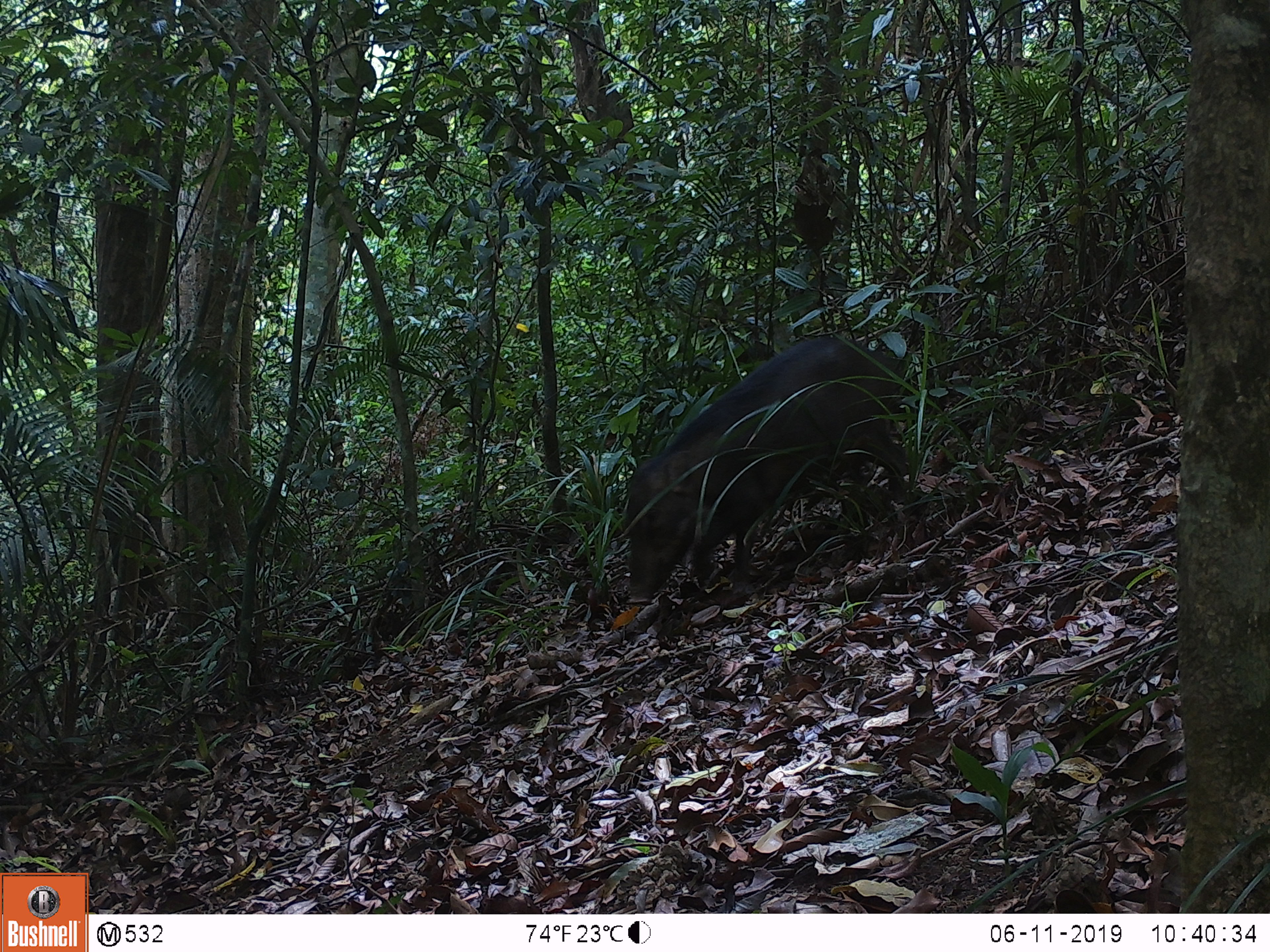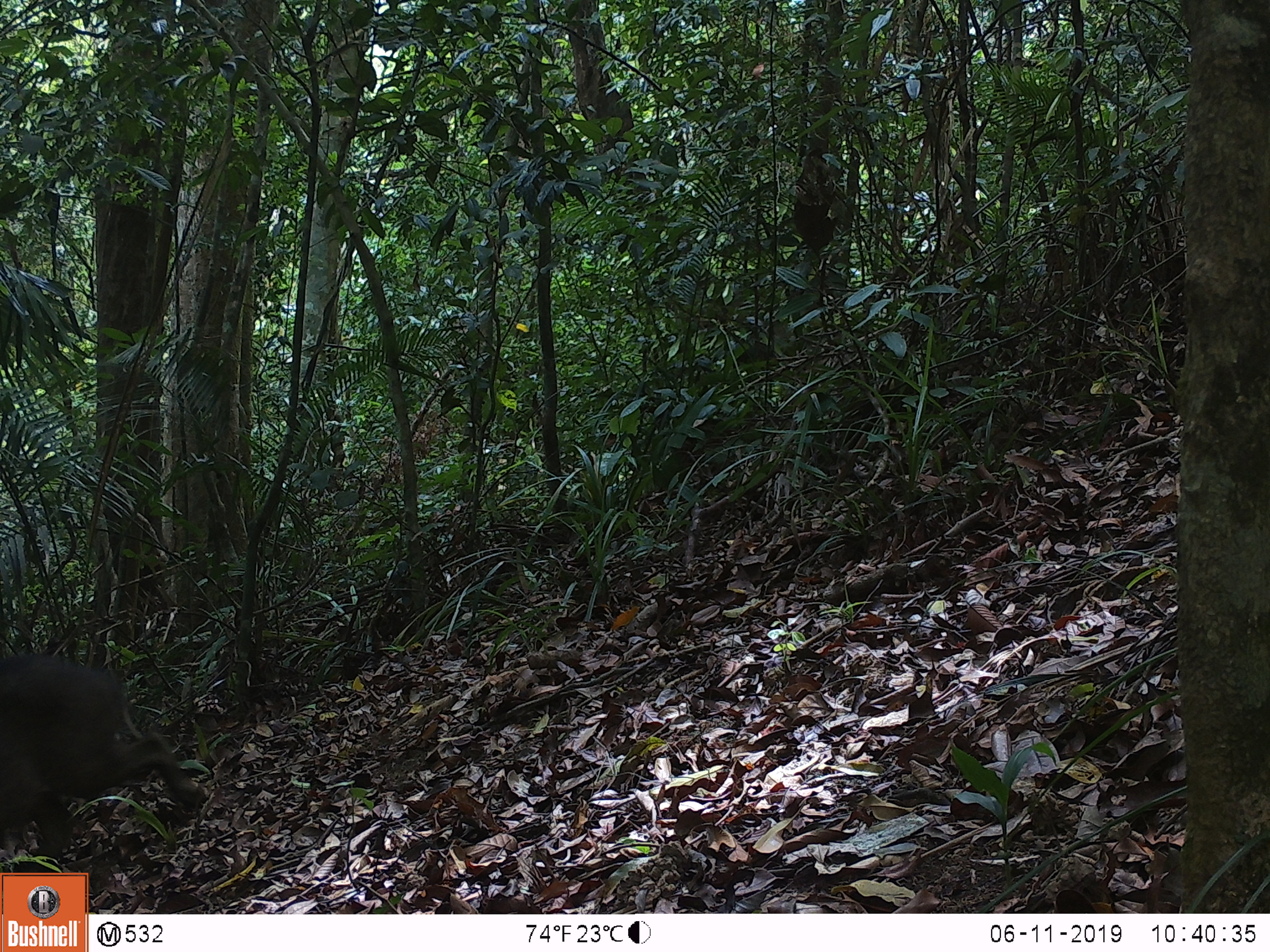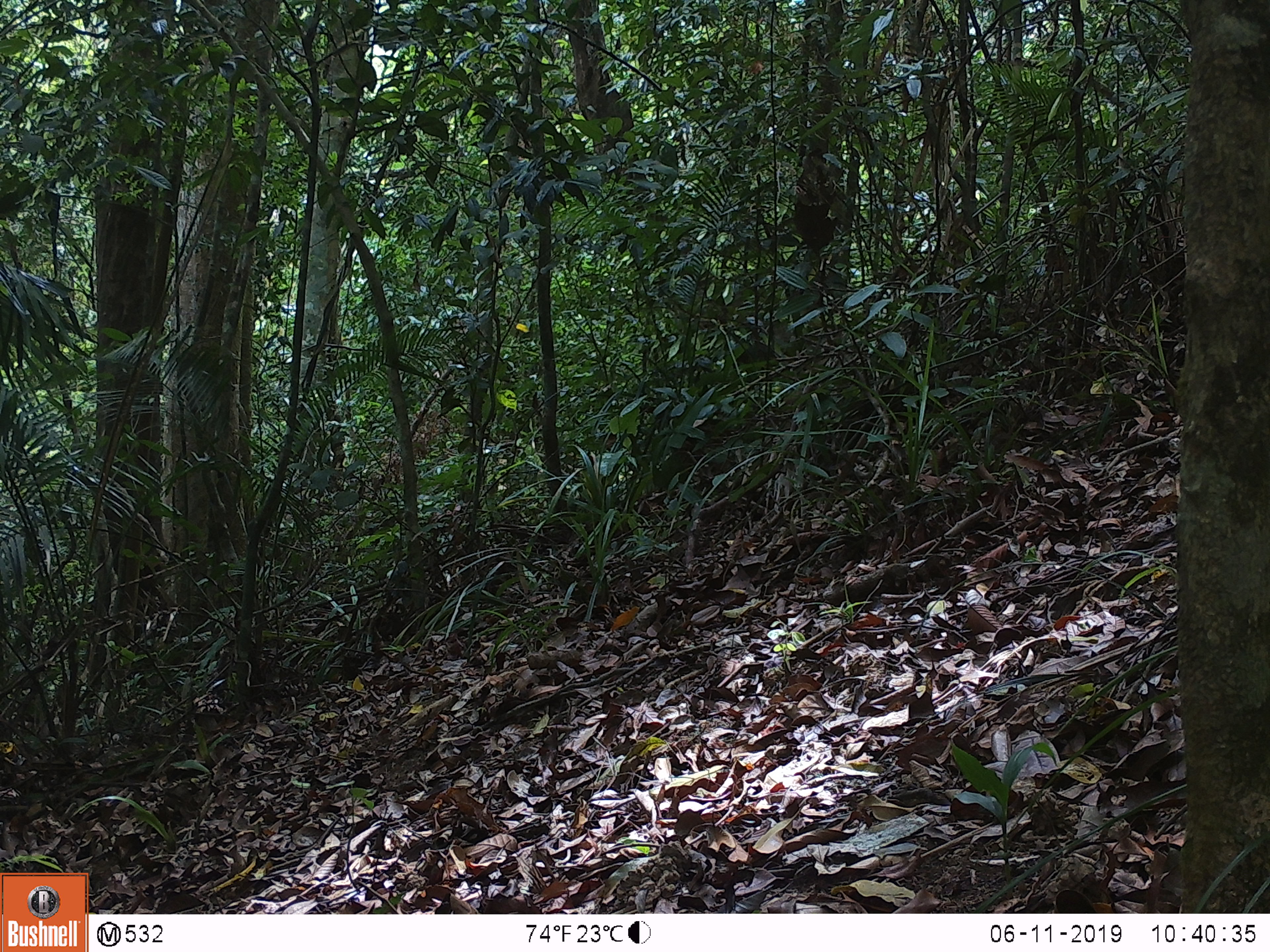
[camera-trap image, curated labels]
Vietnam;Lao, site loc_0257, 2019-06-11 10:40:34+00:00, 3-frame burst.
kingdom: Animalia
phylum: Chordata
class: Mammalia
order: Artiodactyla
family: Suidae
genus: Sus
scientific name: Sus scrofa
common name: eurasian wild pig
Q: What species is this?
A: Eurasian wild pig (Sus scrofa).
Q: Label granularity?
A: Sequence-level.